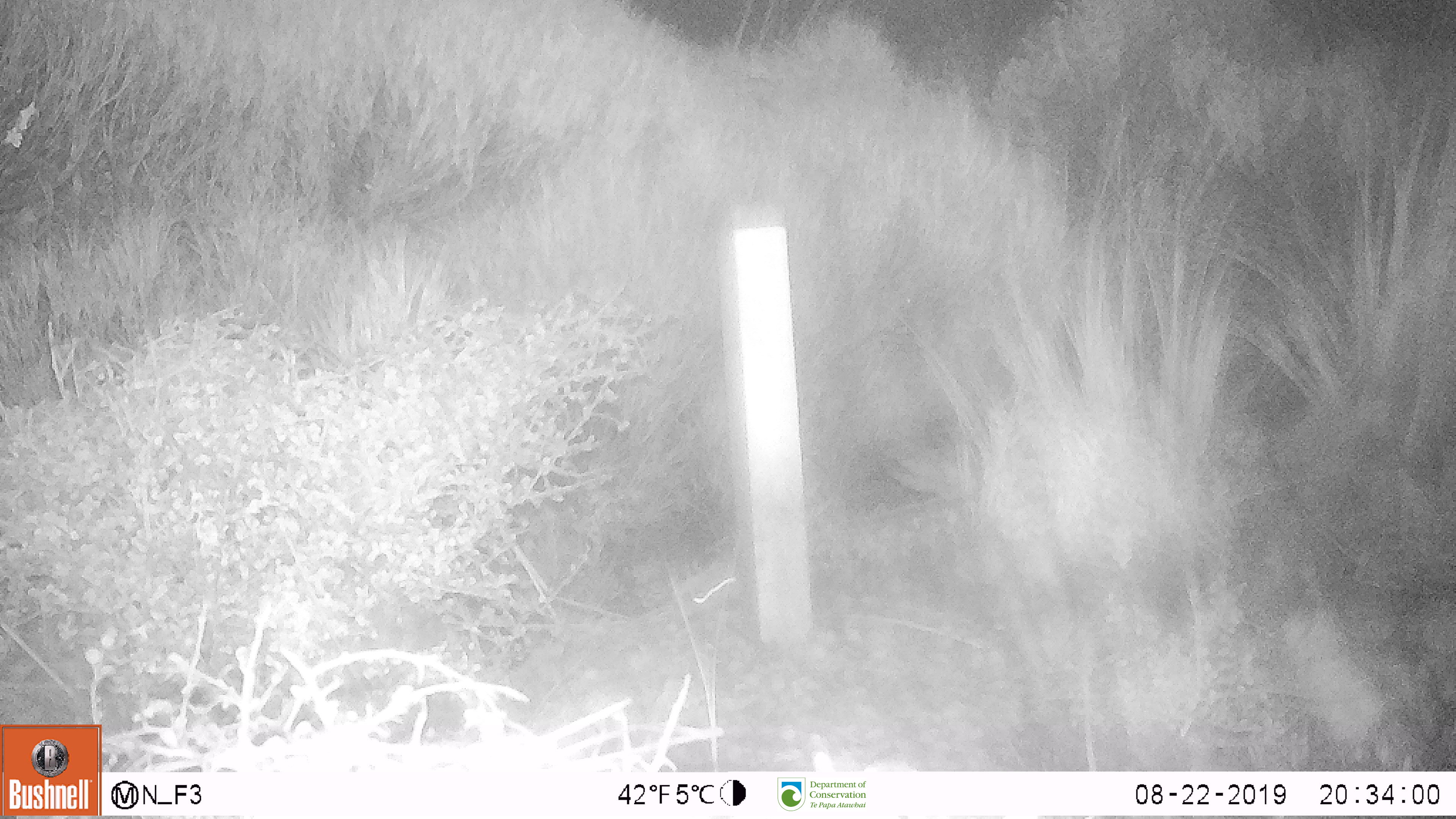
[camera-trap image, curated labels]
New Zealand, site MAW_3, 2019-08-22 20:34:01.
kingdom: Animalia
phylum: Chordata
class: Mammalia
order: Rodentia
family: Muridae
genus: Mus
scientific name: Mus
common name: mouse